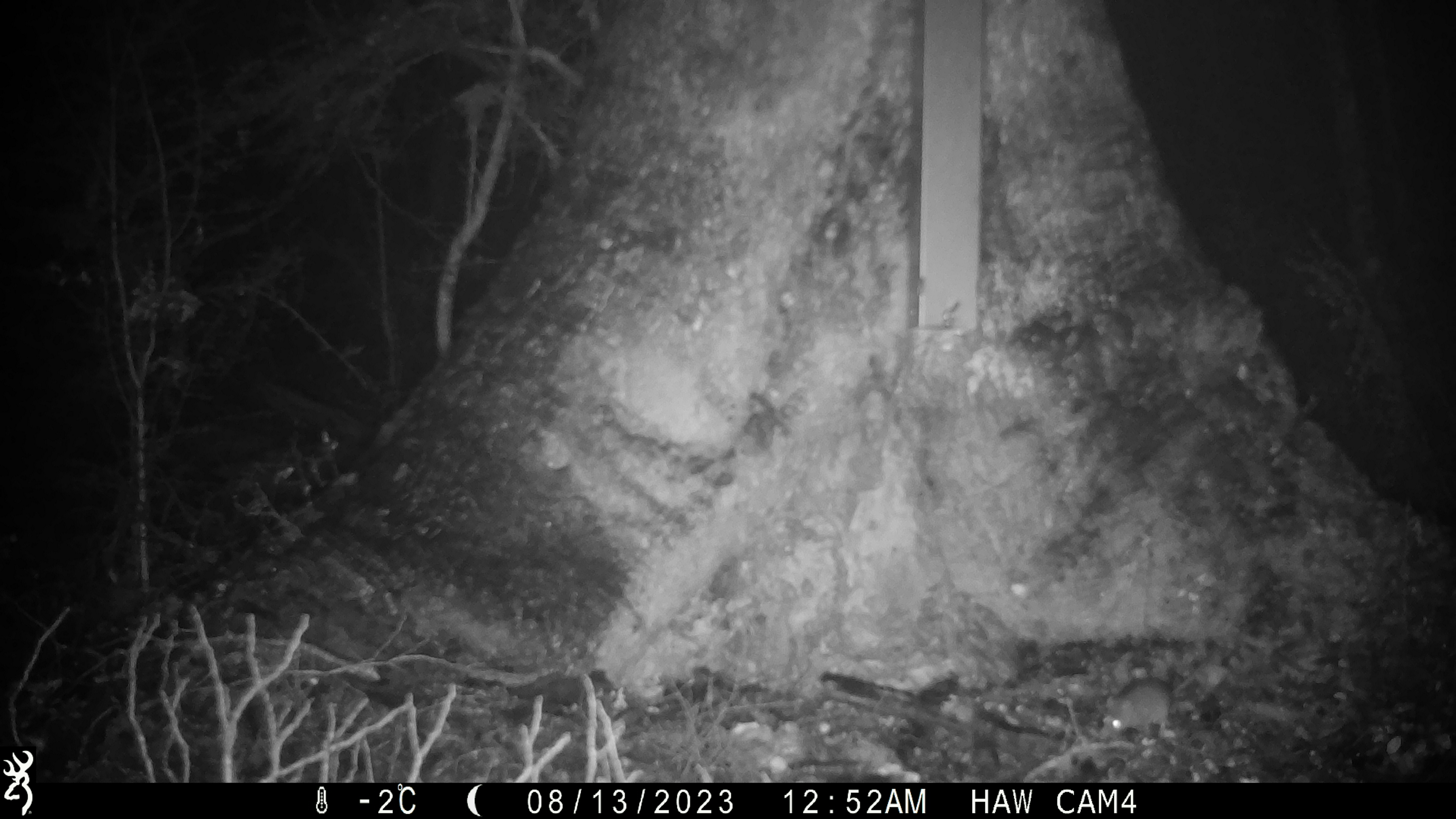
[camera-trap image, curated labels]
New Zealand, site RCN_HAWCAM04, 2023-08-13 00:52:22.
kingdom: Animalia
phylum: Chordata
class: Mammalia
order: Rodentia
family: Muridae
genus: Mus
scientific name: Mus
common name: mouse